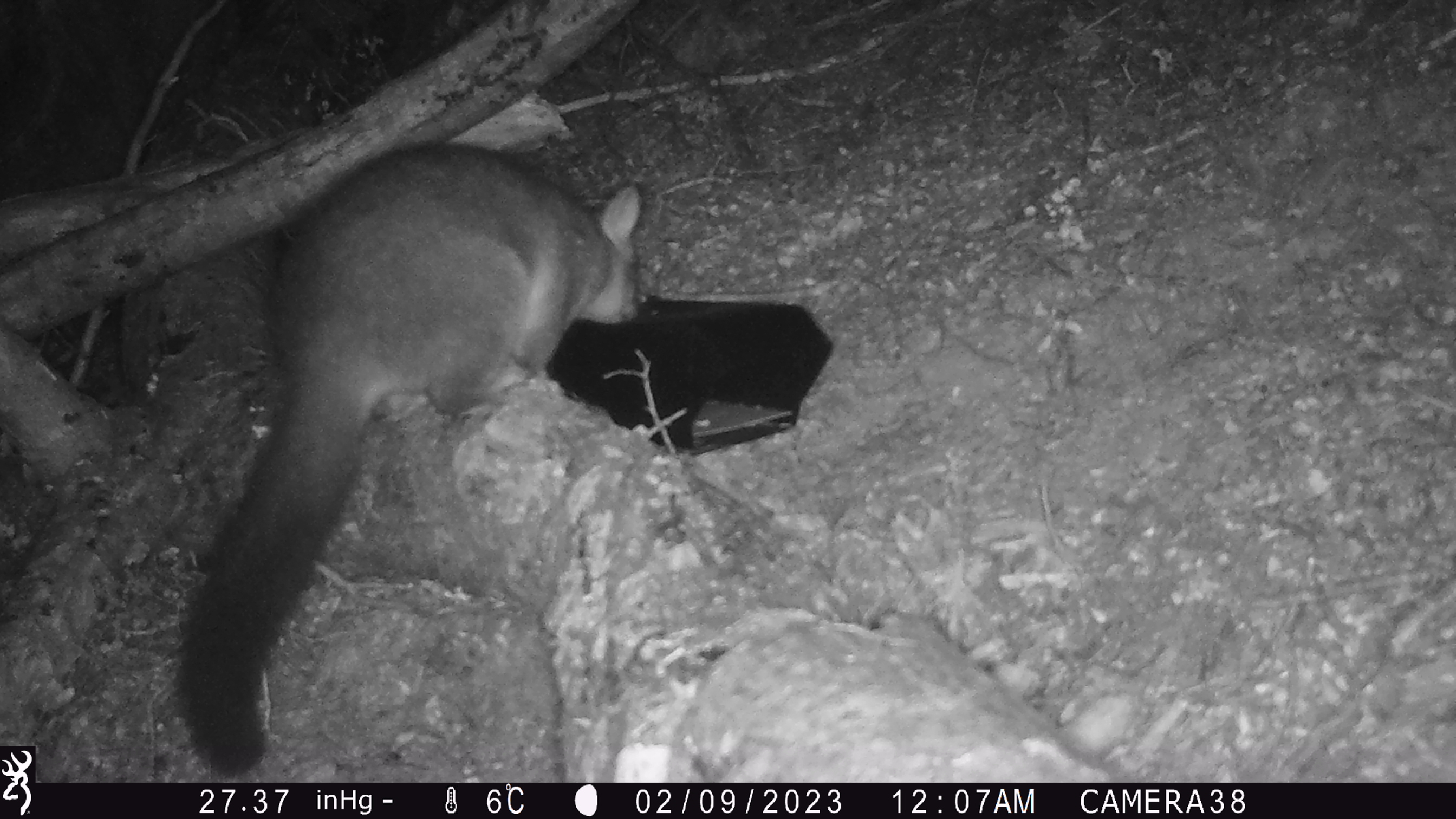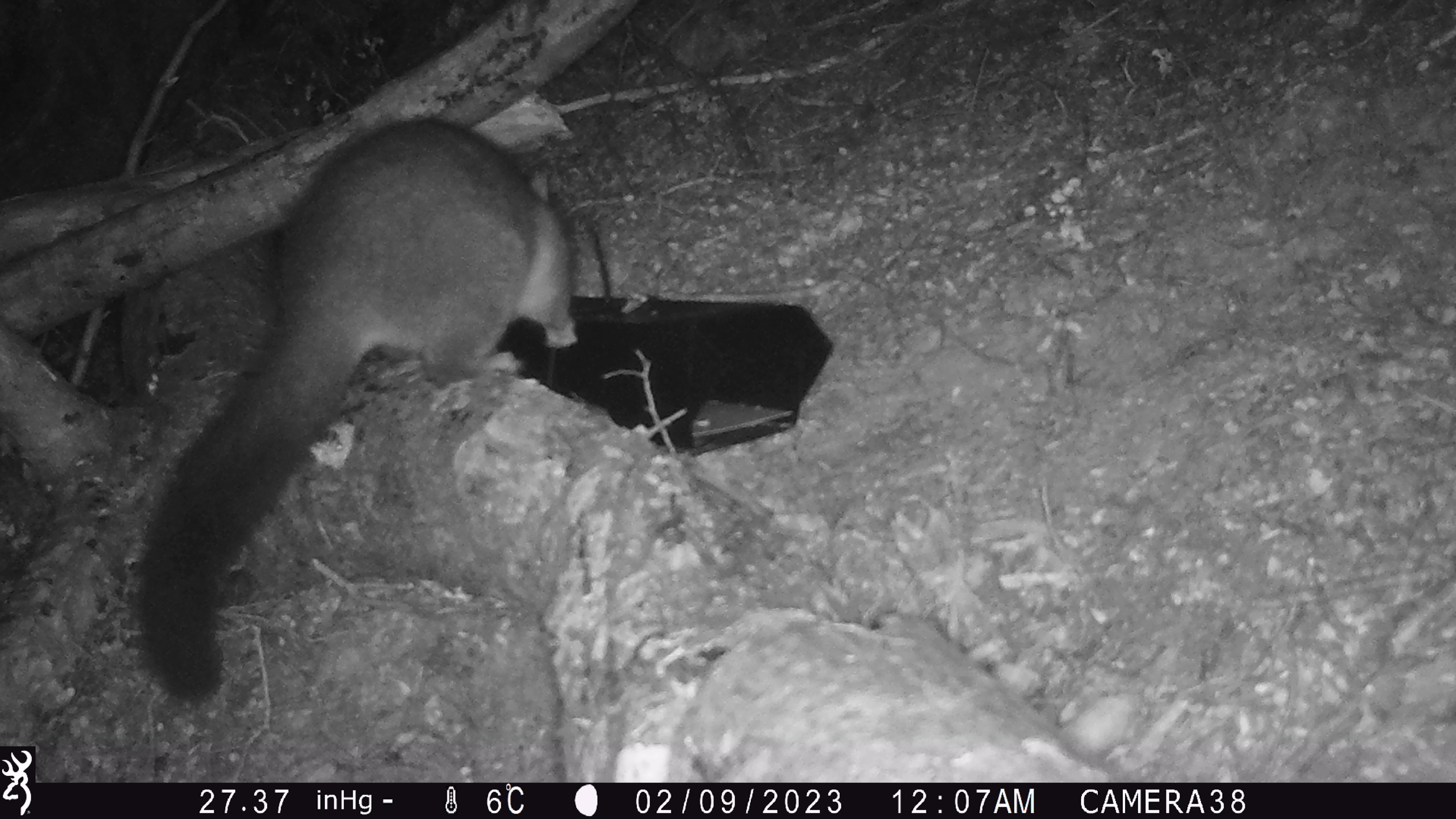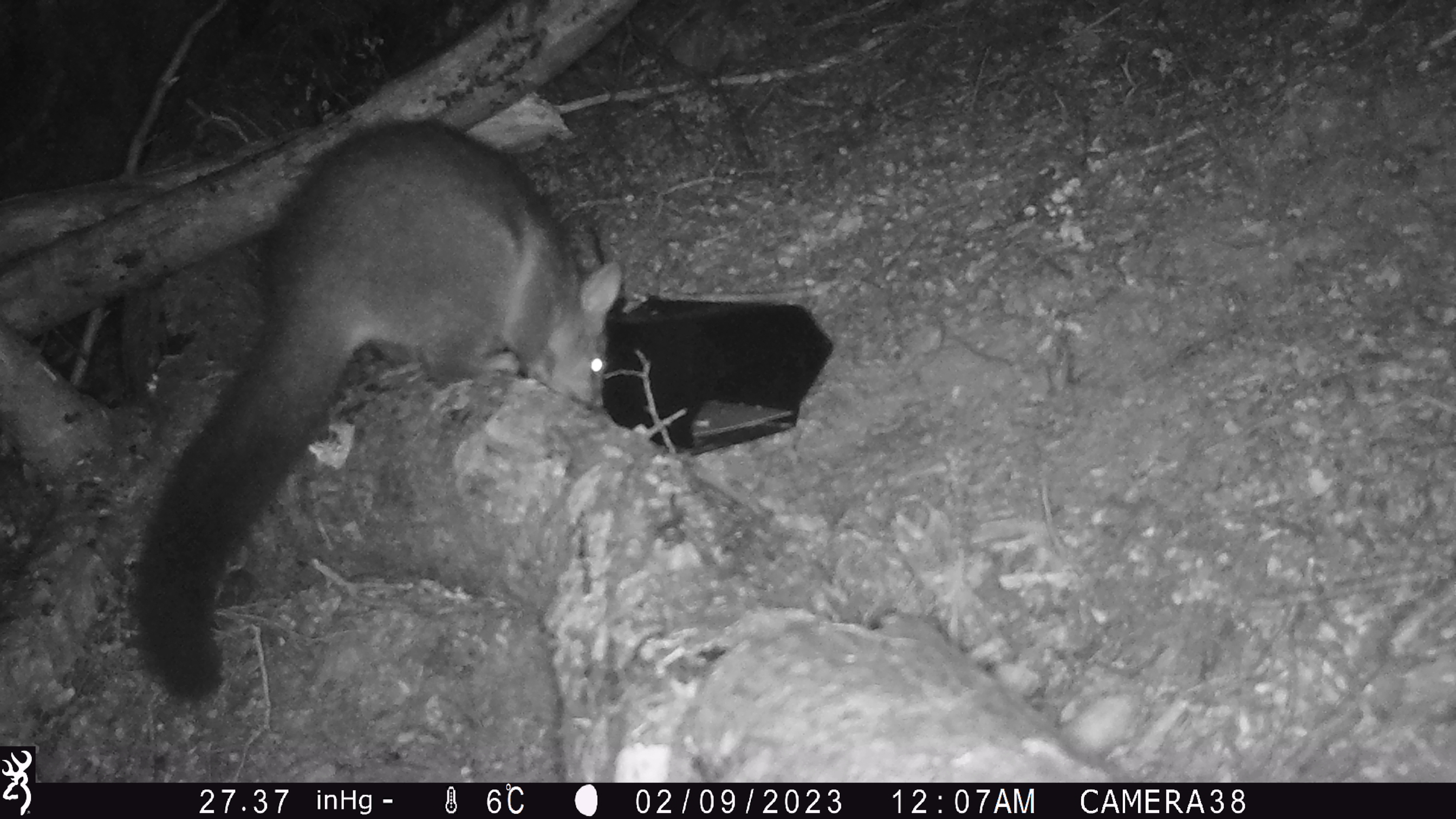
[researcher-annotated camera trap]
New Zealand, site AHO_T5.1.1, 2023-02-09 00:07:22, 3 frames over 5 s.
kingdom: Animalia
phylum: Chordata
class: Mammalia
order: Carnivora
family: Mustelidae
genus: Mustela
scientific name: Mustela erminea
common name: stoat